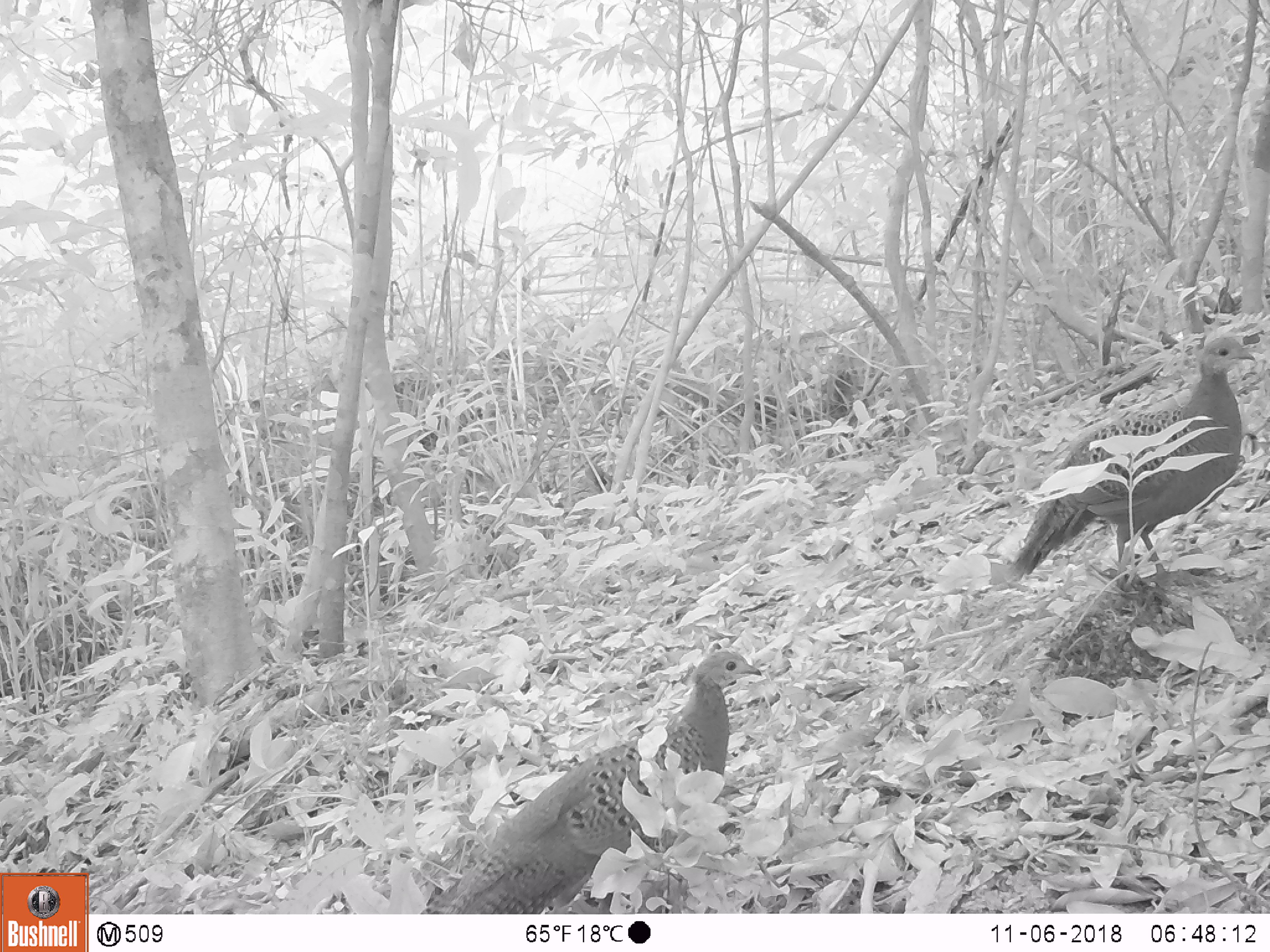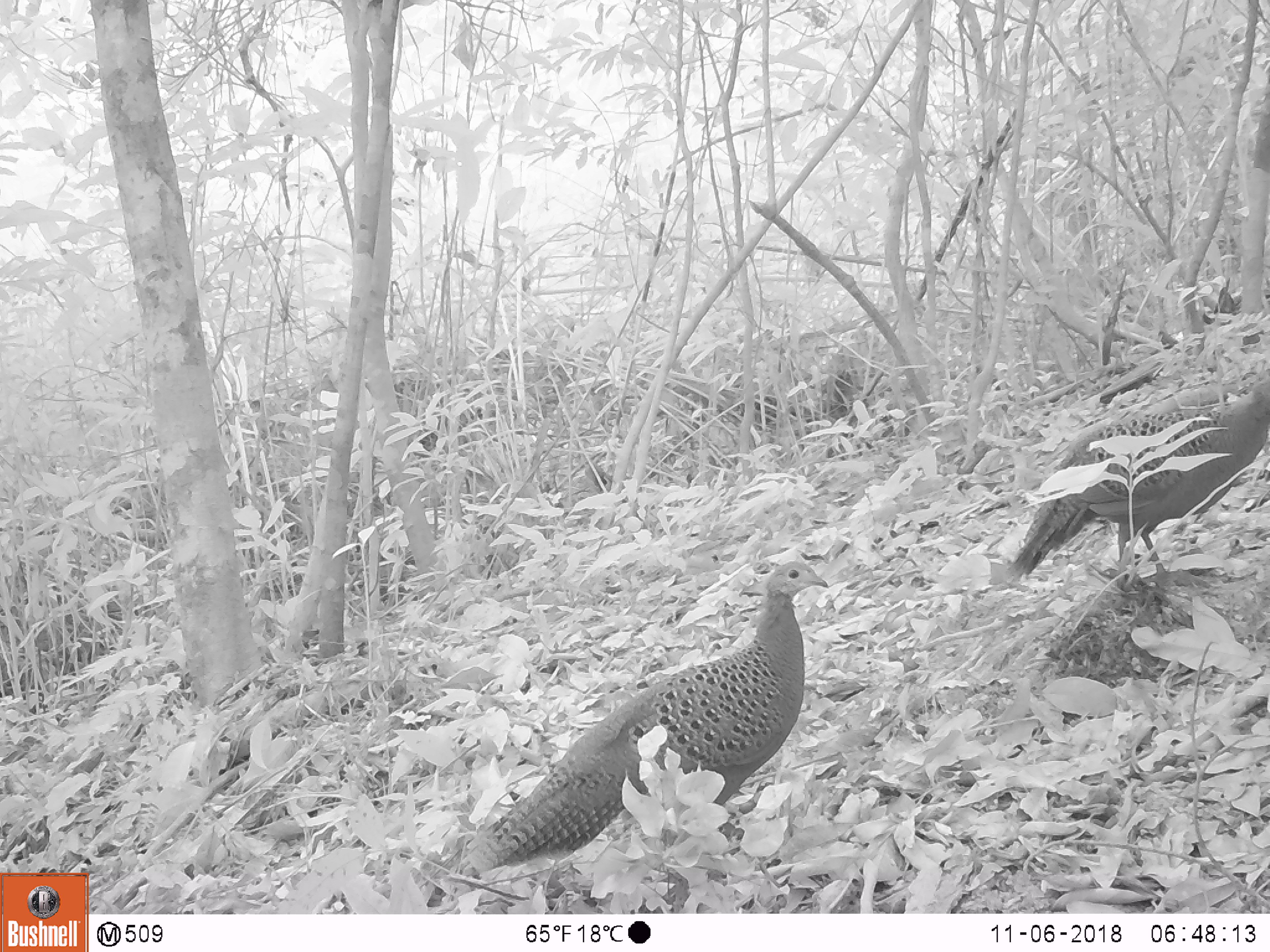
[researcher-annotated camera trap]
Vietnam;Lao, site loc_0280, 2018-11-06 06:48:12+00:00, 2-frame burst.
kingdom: Animalia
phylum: Chordata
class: Aves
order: Galliformes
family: Phasianidae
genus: Polyplectron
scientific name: Polyplectron bicalcaratum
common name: gray peacock-pheasant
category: grey peacock pheasant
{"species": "grey peacock pheasant (gray peacock-pheasant) (Polyplectron bicalcaratum)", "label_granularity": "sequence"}